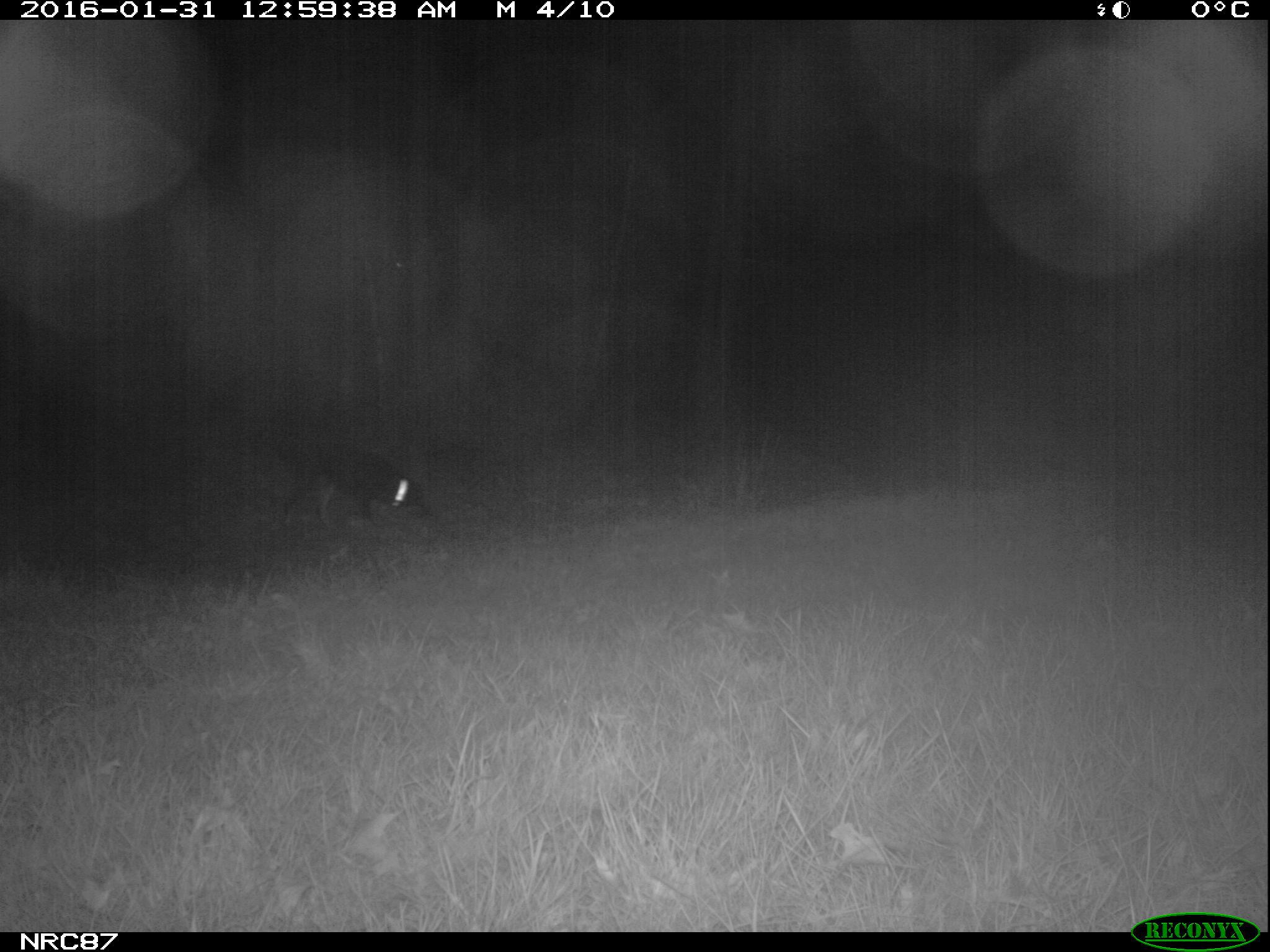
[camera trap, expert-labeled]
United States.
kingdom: Animalia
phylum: Chordata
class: Mammalia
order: Carnivora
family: Canidae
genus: Canis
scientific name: Canis familiaris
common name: domestic dog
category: Dog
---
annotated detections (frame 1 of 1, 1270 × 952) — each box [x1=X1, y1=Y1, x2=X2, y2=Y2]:
Dog: [x1=260, y1=426, x2=451, y2=545]